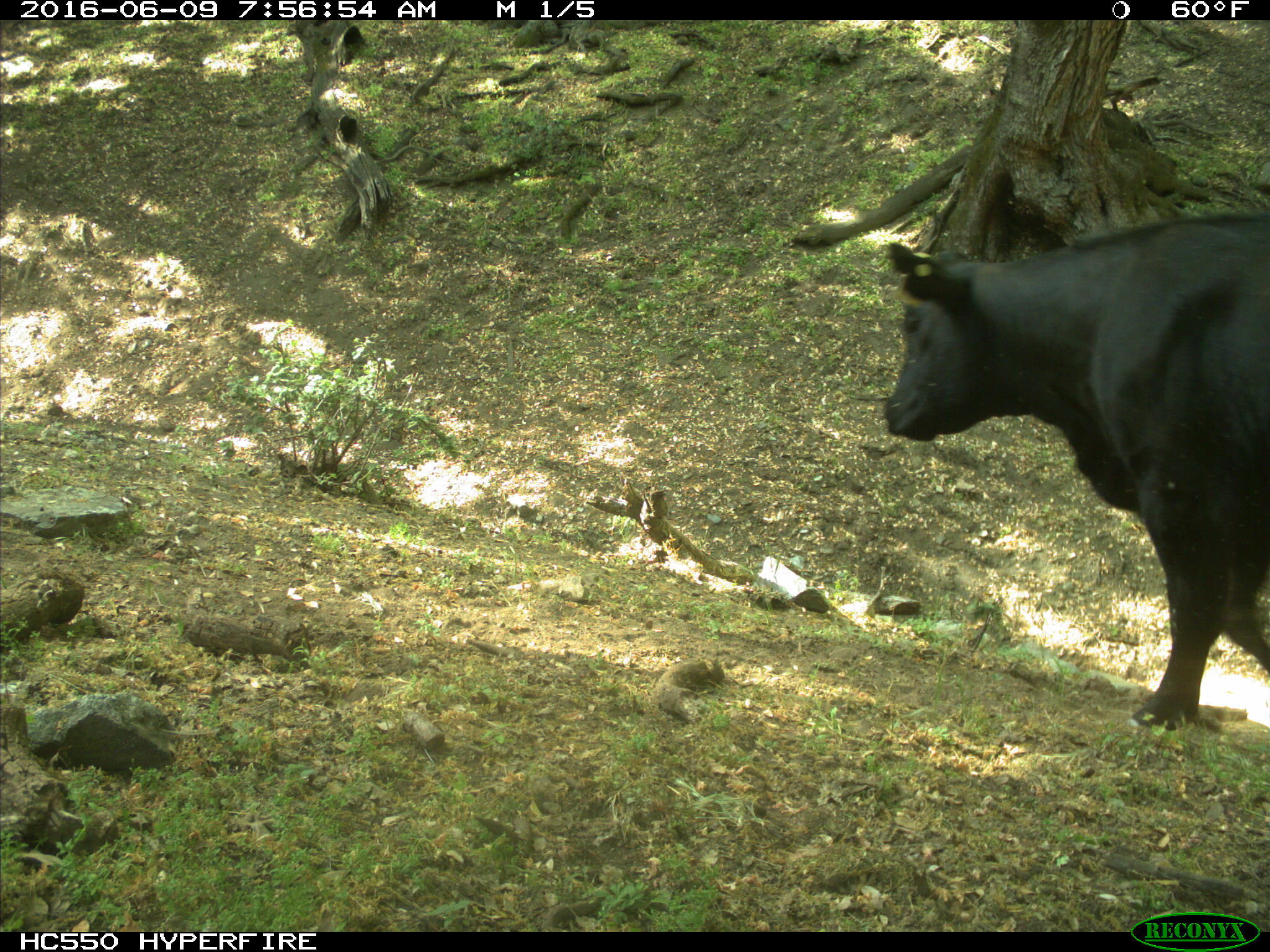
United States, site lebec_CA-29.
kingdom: Animalia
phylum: Chordata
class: Mammalia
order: Artiodactyla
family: Bovidae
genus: Bos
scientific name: Bos taurus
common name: domestic cow